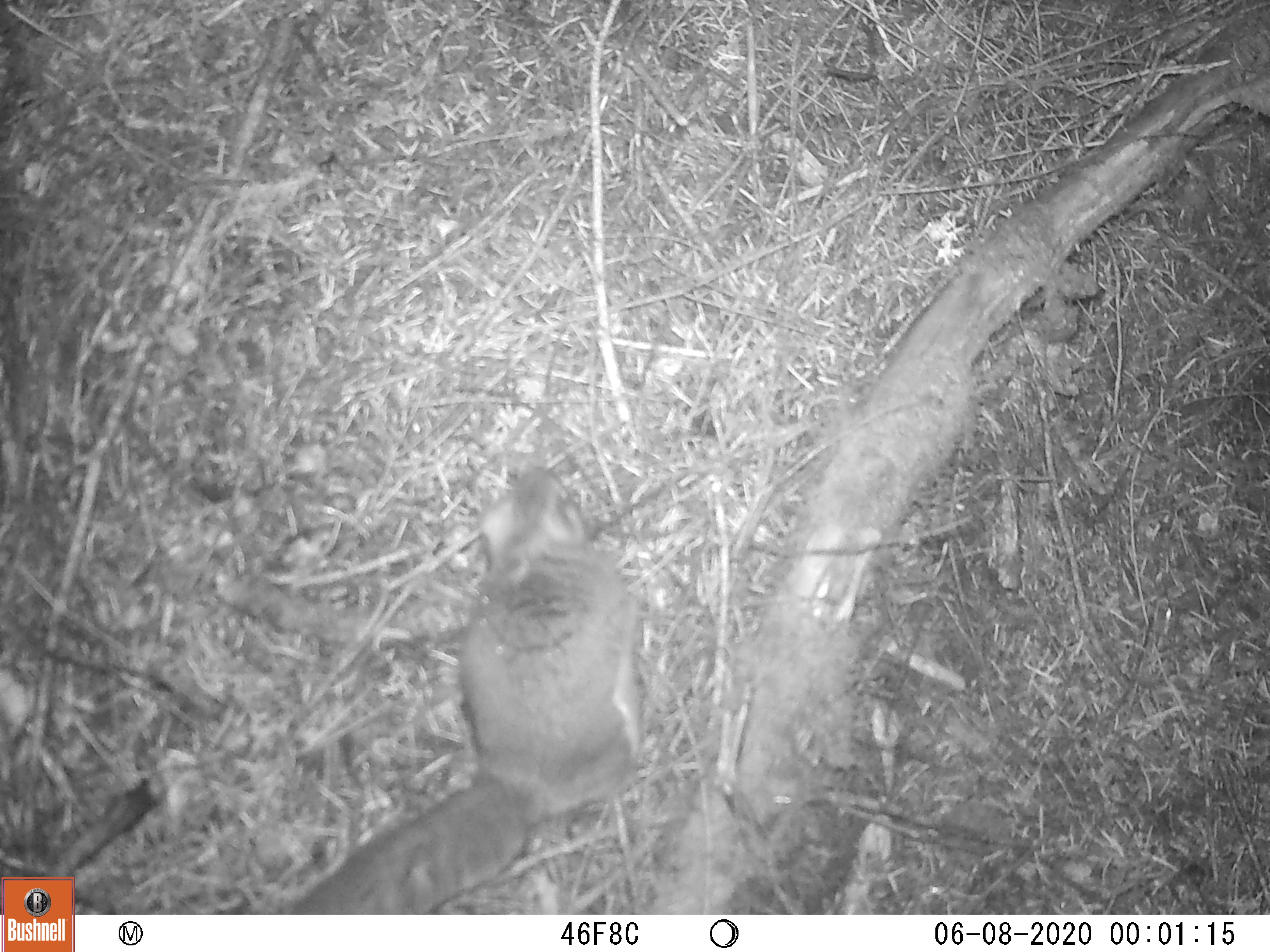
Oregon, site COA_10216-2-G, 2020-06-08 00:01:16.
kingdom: Animalia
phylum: Chordata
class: Mammalia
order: Rodentia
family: Sciuridae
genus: Glaucomys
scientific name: Glaucomys oregonensis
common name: humboldt's flying squirrel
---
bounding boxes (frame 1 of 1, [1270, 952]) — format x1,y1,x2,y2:
humboldt's flying squirrel: 287,448,664,906